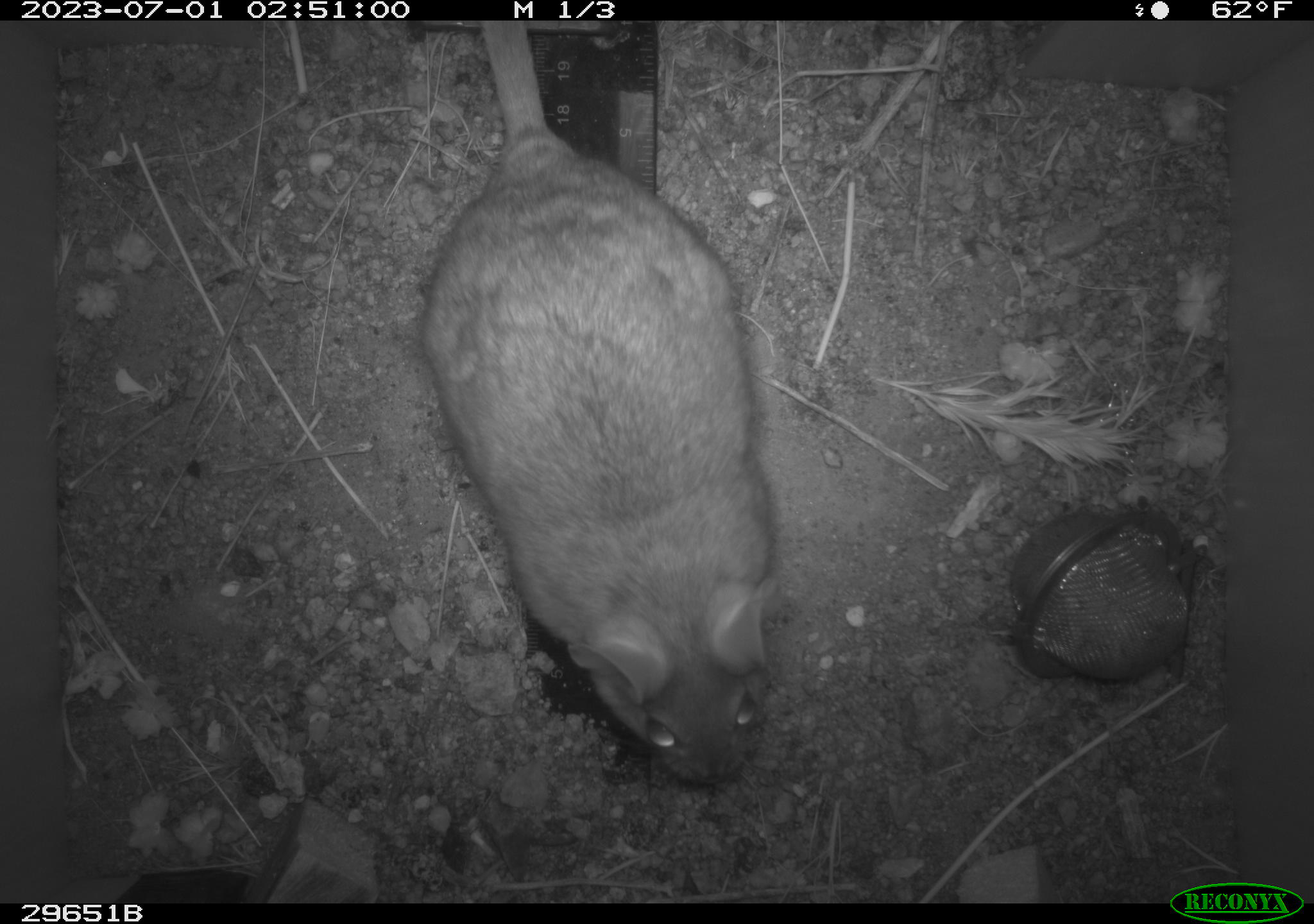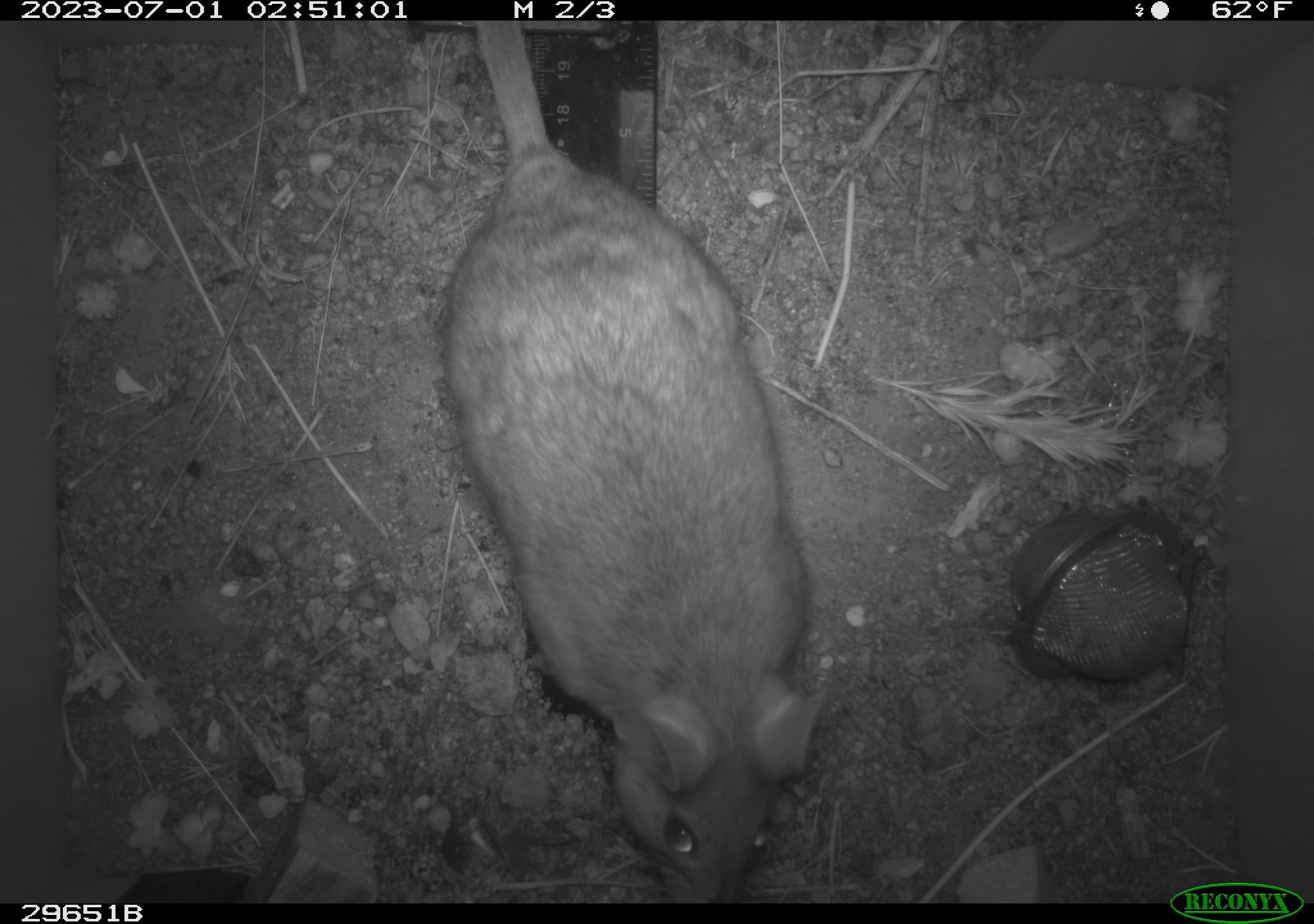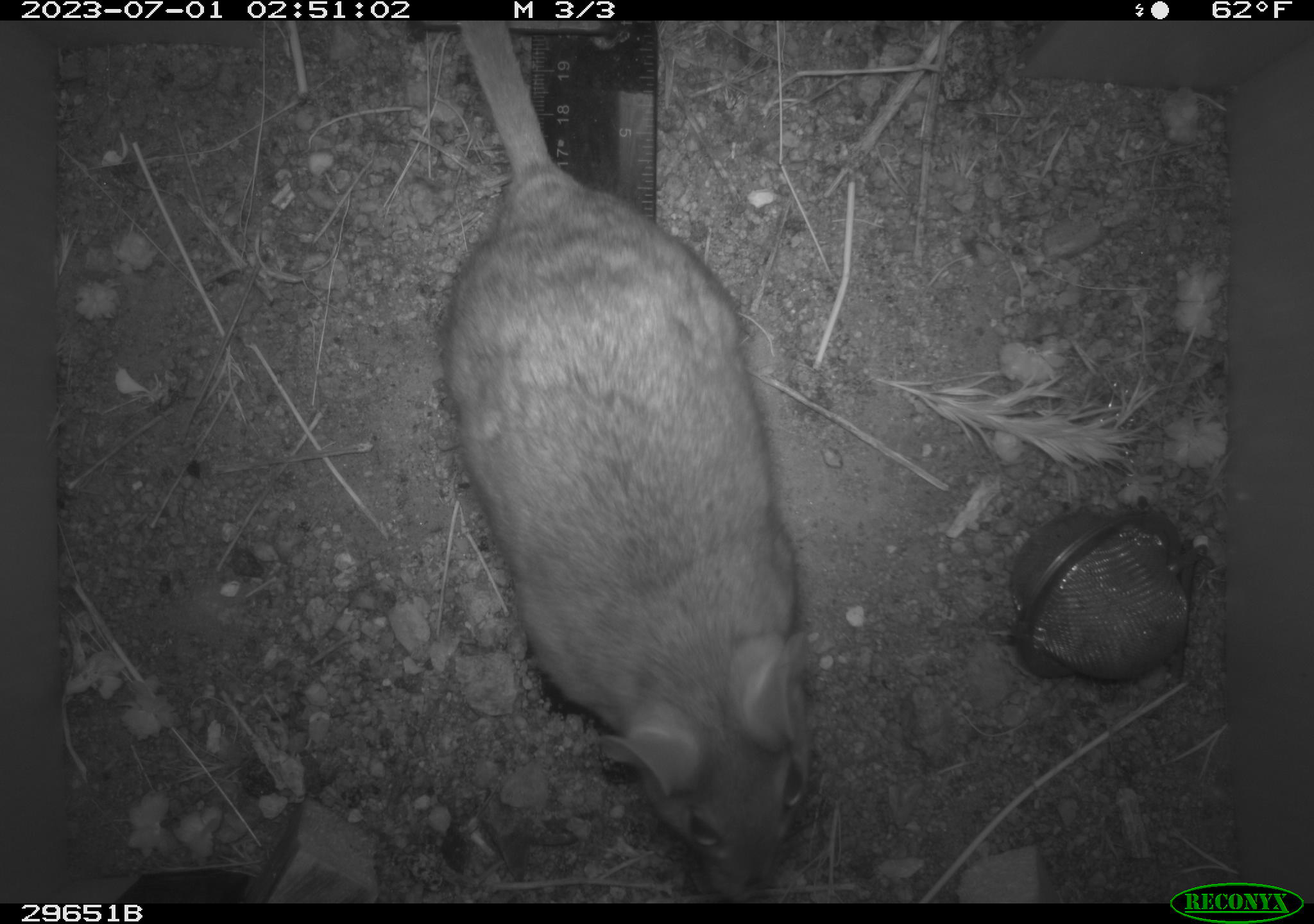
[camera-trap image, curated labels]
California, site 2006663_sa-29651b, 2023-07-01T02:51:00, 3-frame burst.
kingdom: Animalia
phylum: Chordata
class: Mammalia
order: Rodentia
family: Cricetidae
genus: Neotoma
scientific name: Neotoma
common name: pack rat or woodrat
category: neotoma species